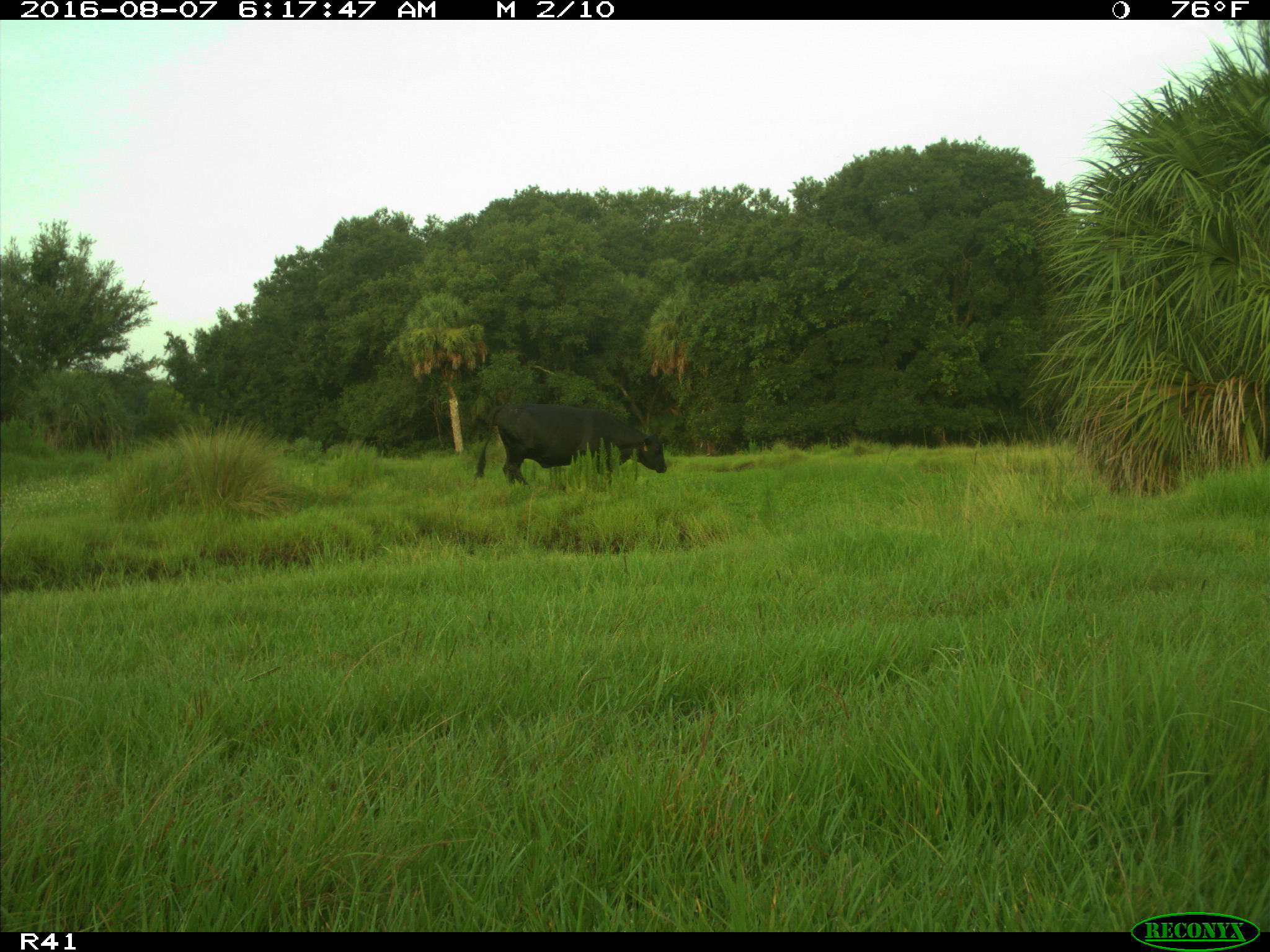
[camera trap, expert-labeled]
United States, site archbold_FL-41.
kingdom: Animalia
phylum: Chordata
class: Mammalia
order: Artiodactyla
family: Bovidae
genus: Bos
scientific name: Bos taurus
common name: domestic cow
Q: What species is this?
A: Bos taurus (domestic cow).